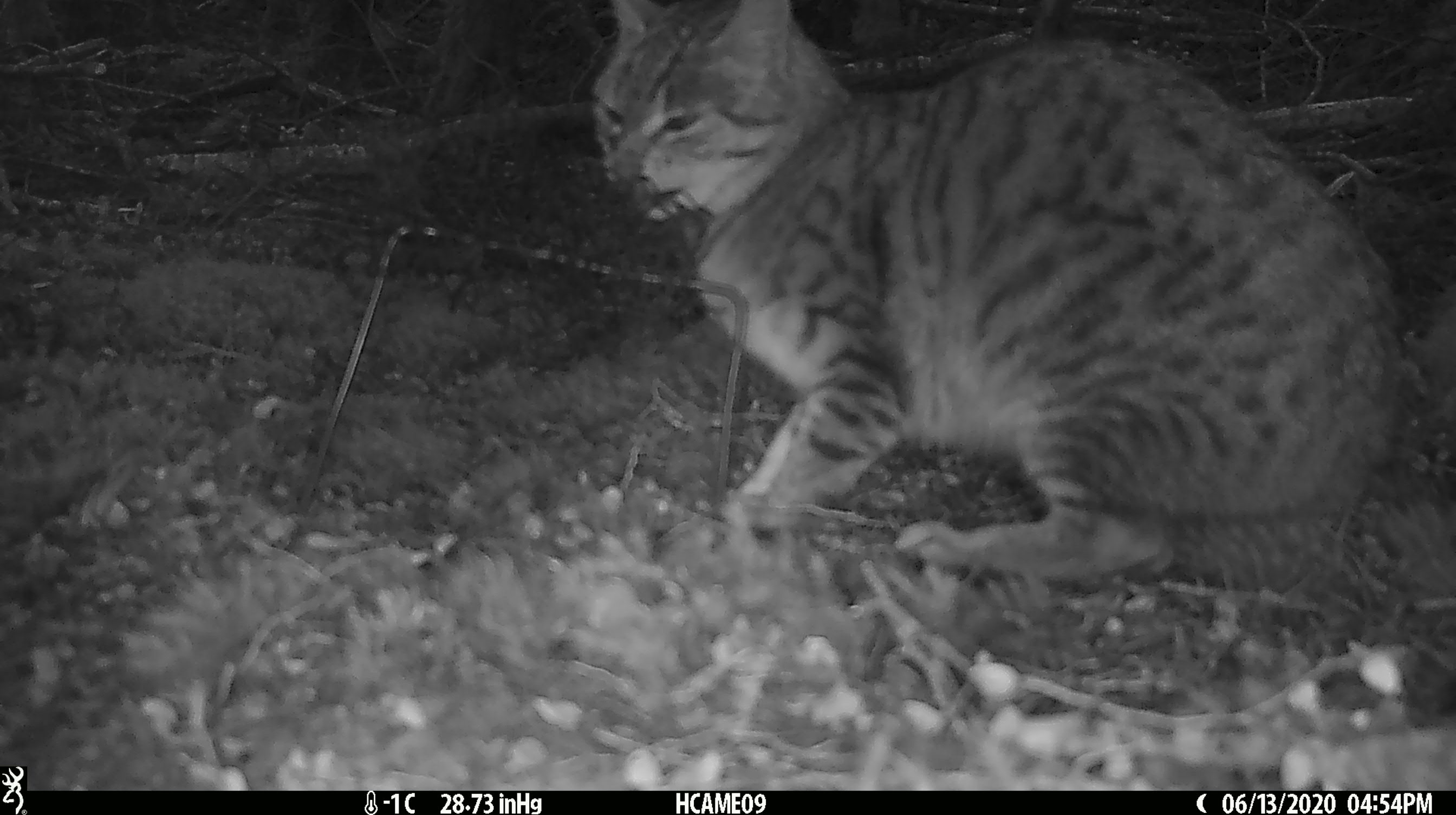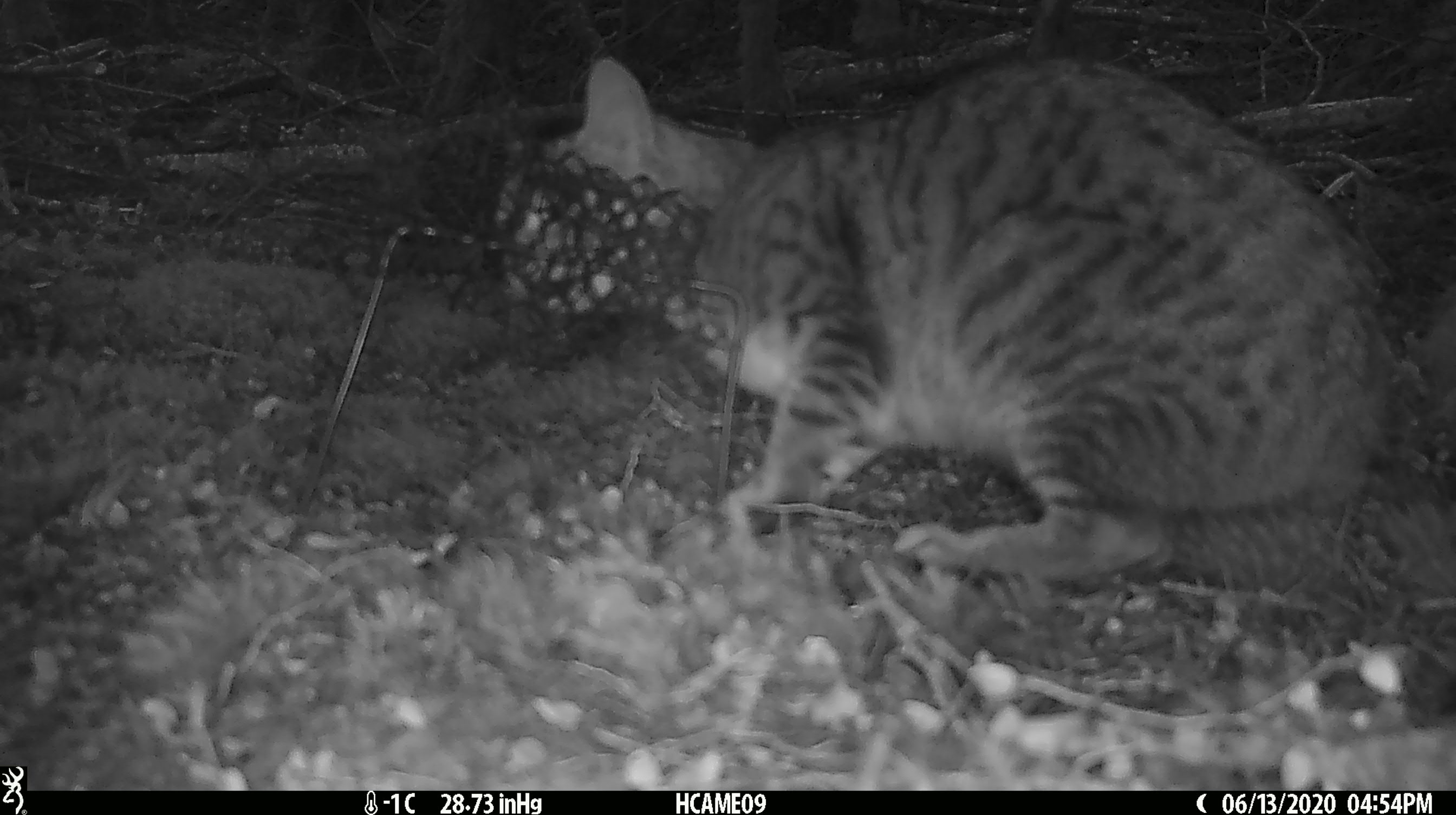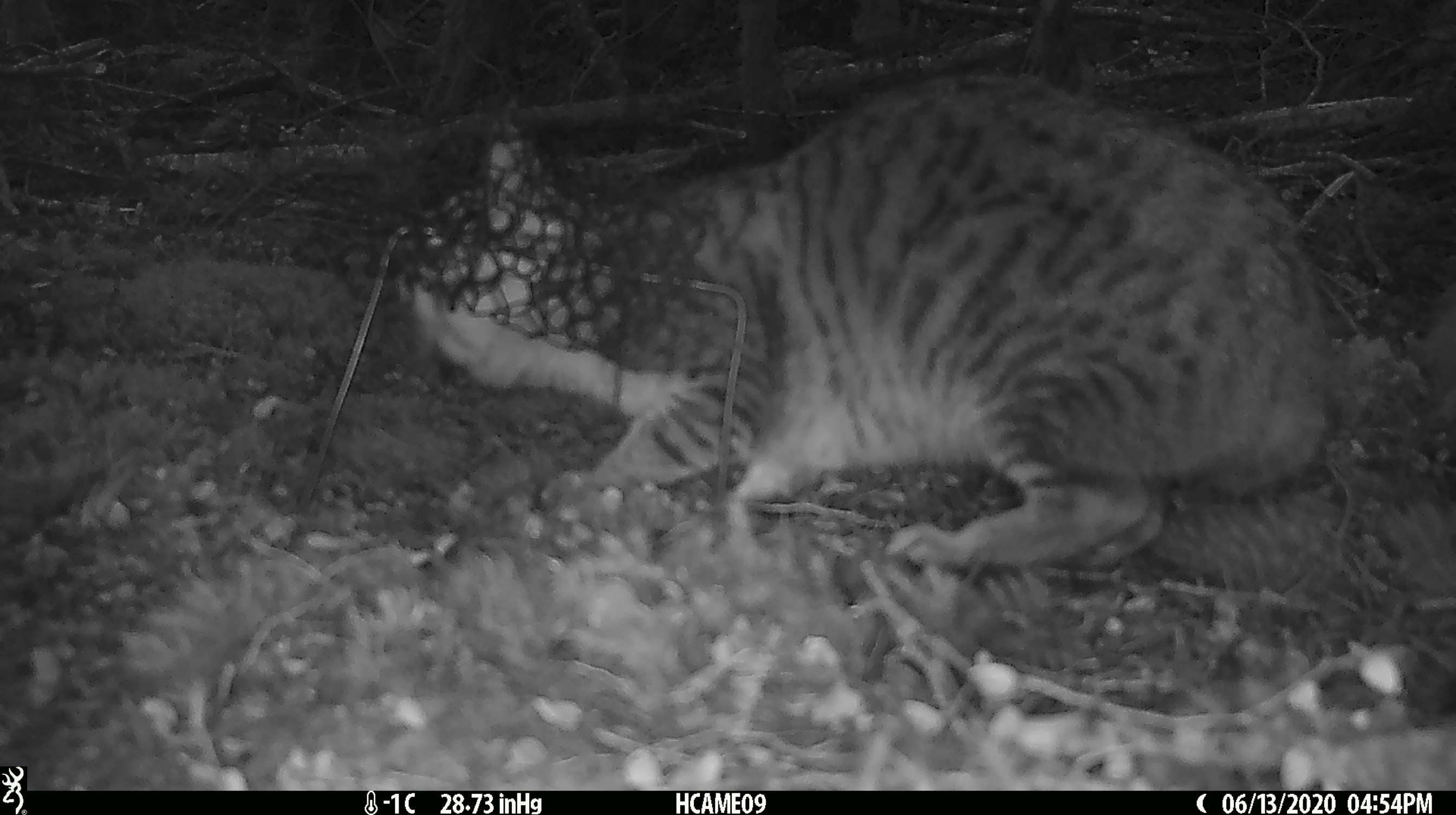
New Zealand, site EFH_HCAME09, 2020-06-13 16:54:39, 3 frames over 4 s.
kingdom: Animalia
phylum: Chordata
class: Mammalia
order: Carnivora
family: Felidae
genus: Felis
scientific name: Felis catus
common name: domestic cat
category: cat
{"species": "cat (domestic cat) (Felis catus)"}